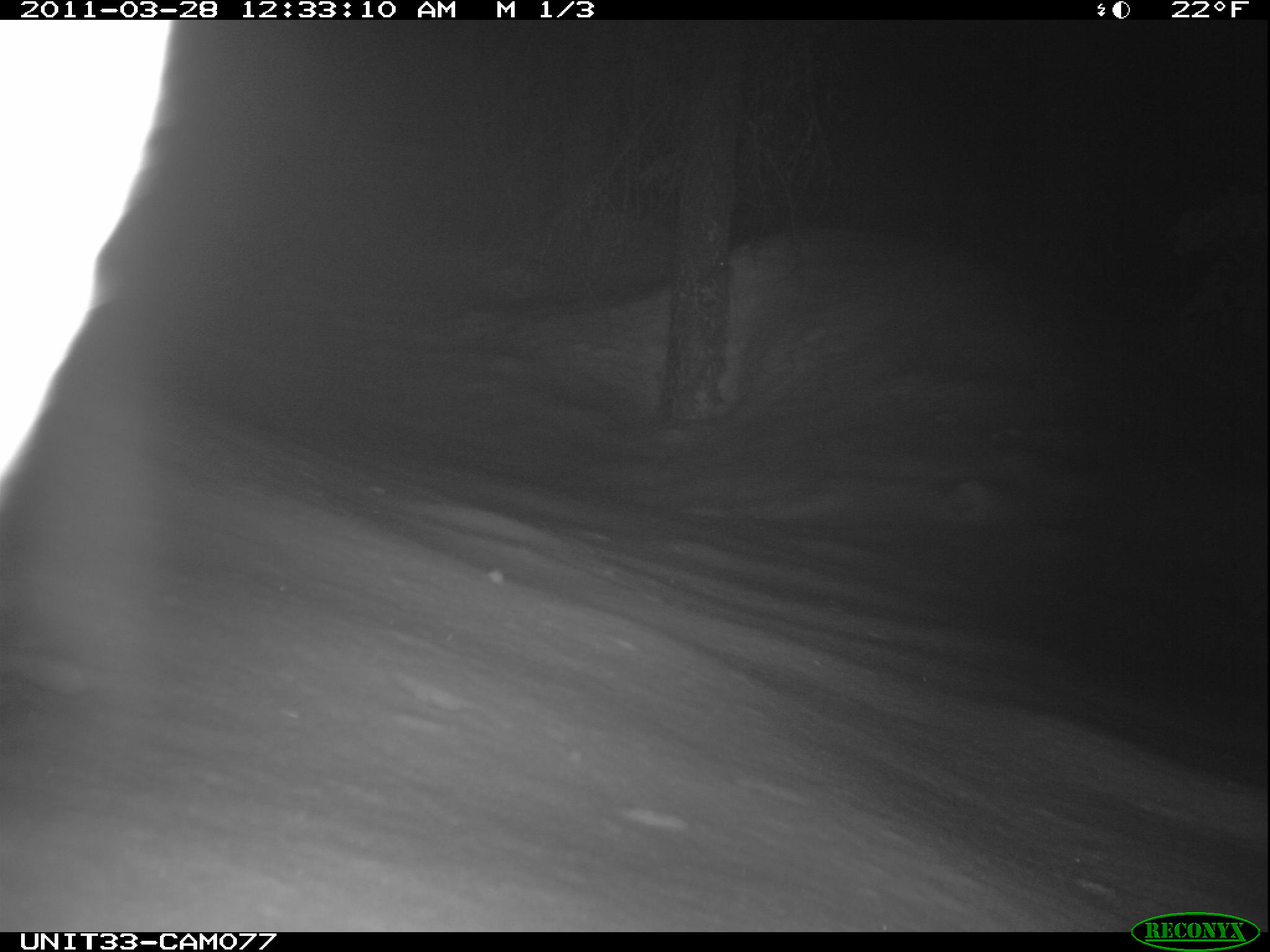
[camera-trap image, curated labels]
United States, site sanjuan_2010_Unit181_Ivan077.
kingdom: Animalia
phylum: Chordata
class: Mammalia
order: Lagomorpha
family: Leporidae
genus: Lepus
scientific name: Lepus americanus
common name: snowshoe hare